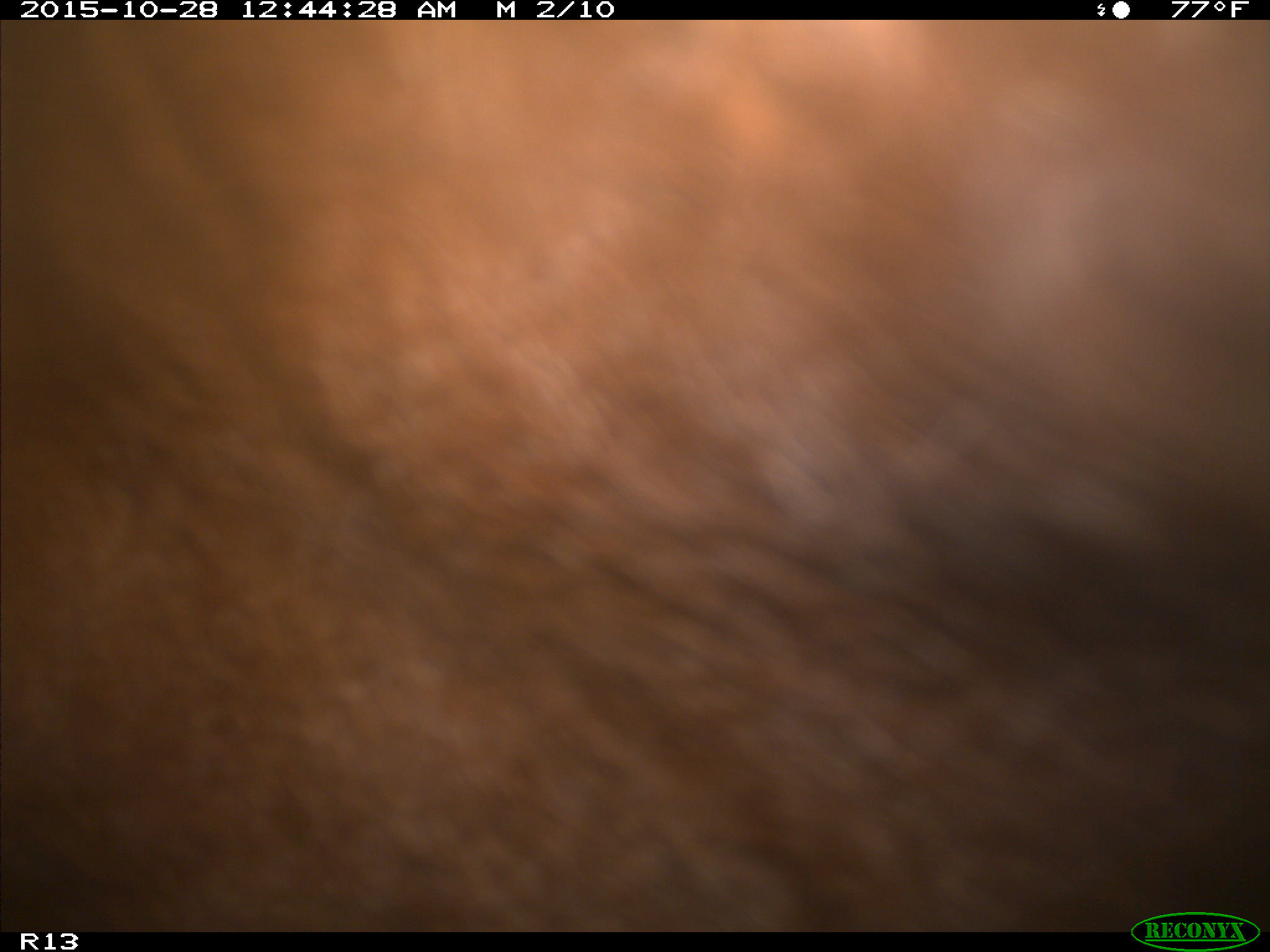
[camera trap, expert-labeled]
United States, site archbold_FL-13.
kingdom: Animalia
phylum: Chordata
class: Mammalia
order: Artiodactyla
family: Bovidae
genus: Bos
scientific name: Bos taurus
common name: domestic cow